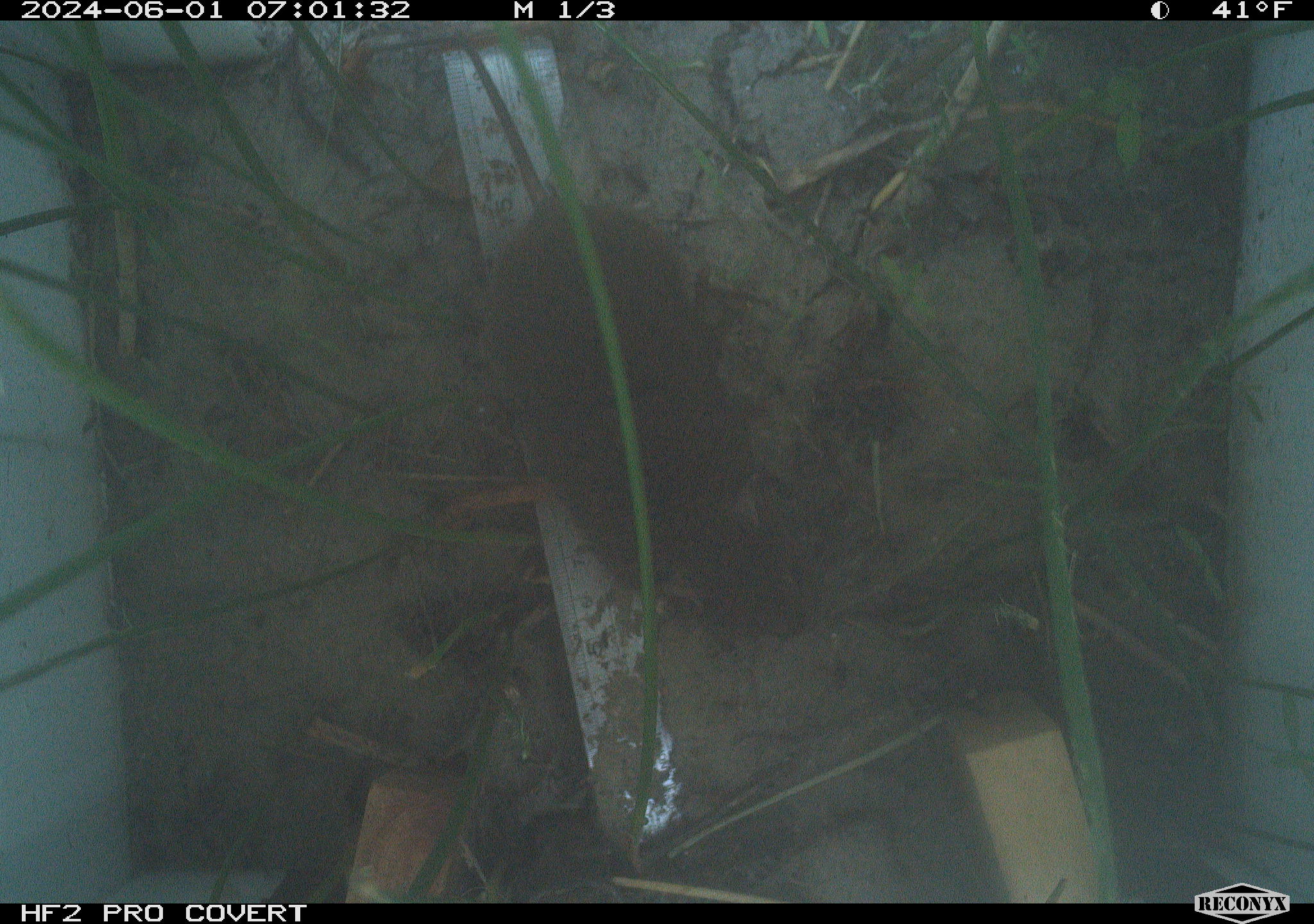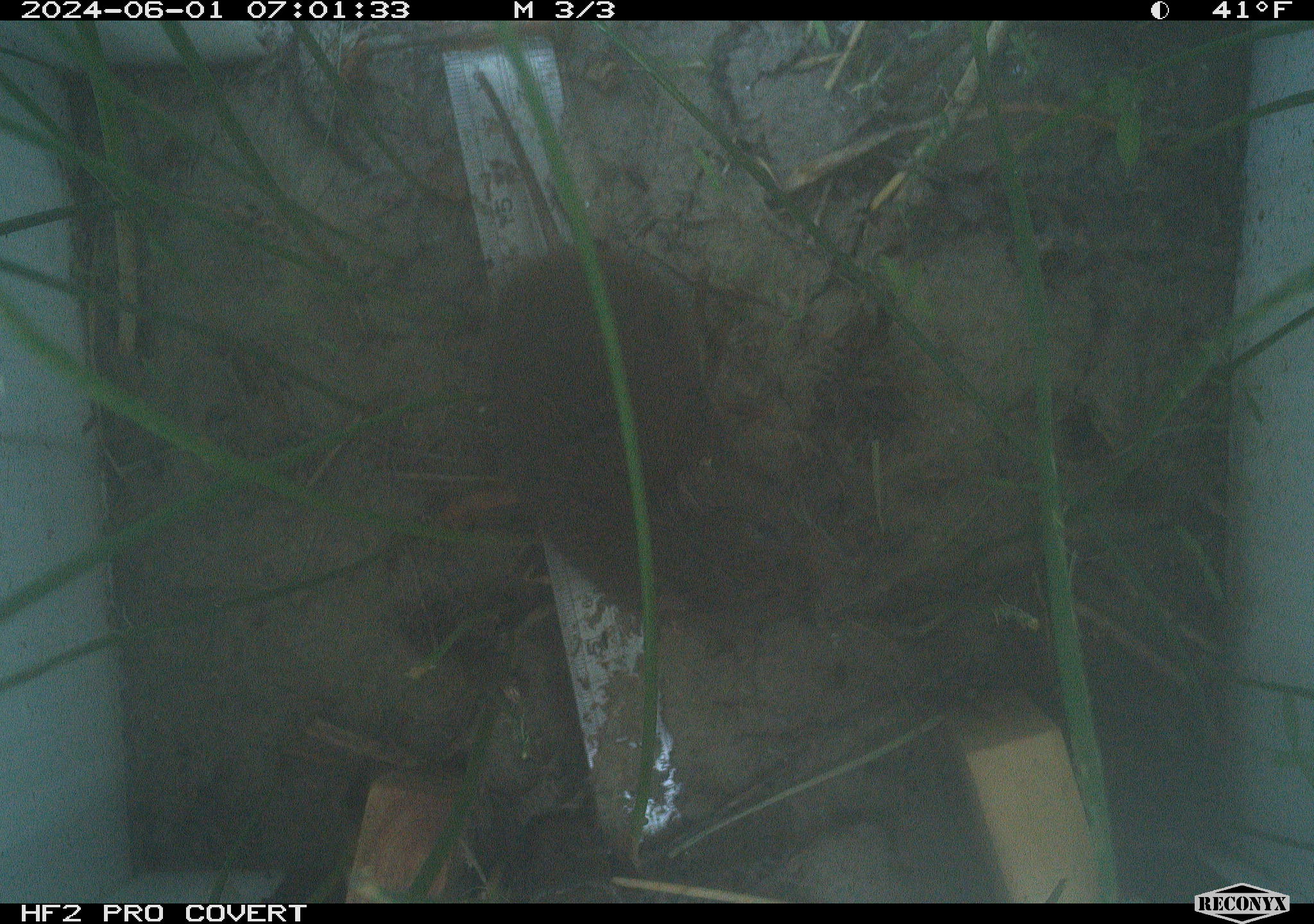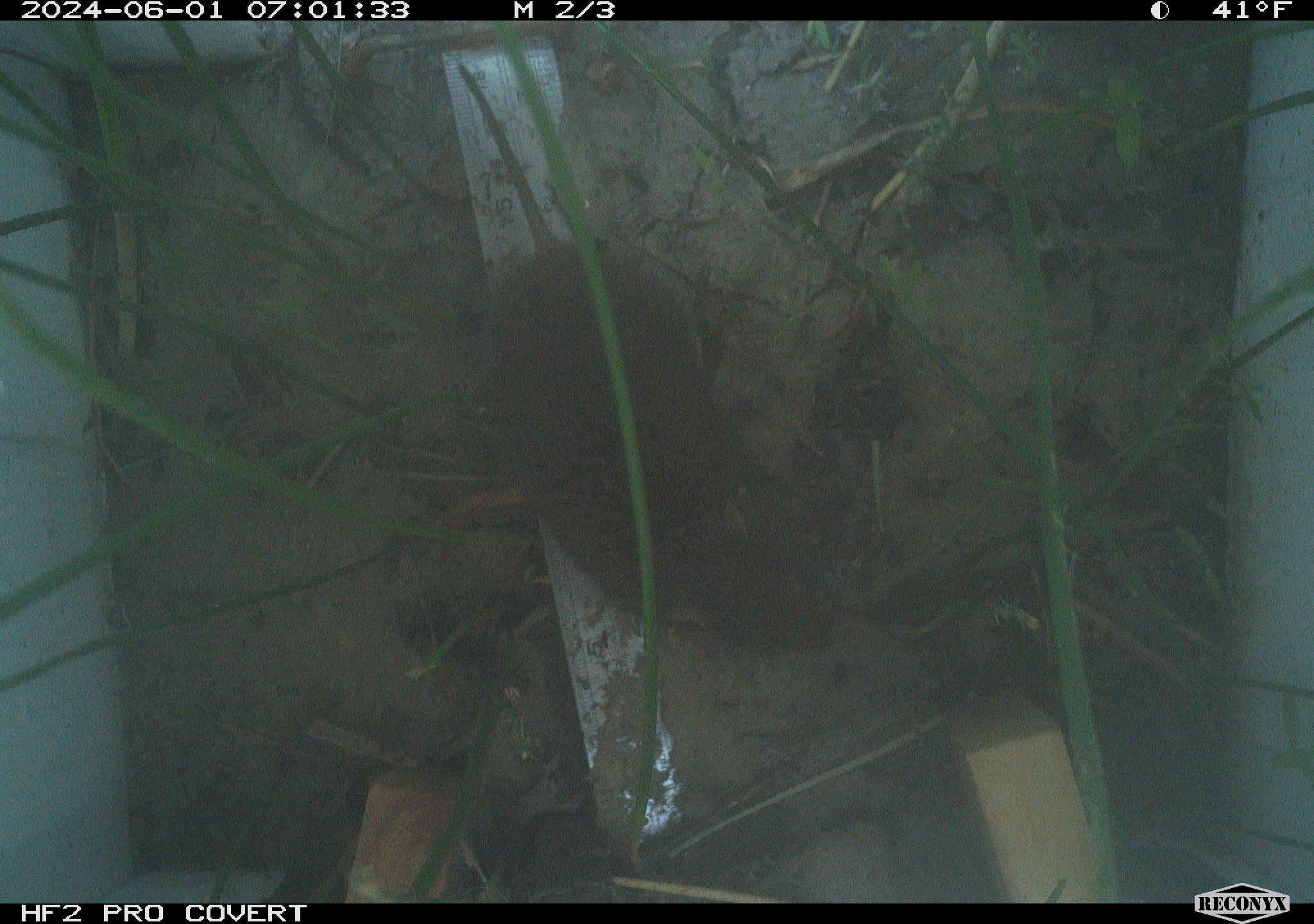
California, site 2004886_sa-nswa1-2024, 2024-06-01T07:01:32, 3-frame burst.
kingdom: Animalia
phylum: Chordata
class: Mammalia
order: Rodentia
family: Cricetidae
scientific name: Arvicolinae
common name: voles, lemmings, and muskrats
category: arvicolinae subfamily